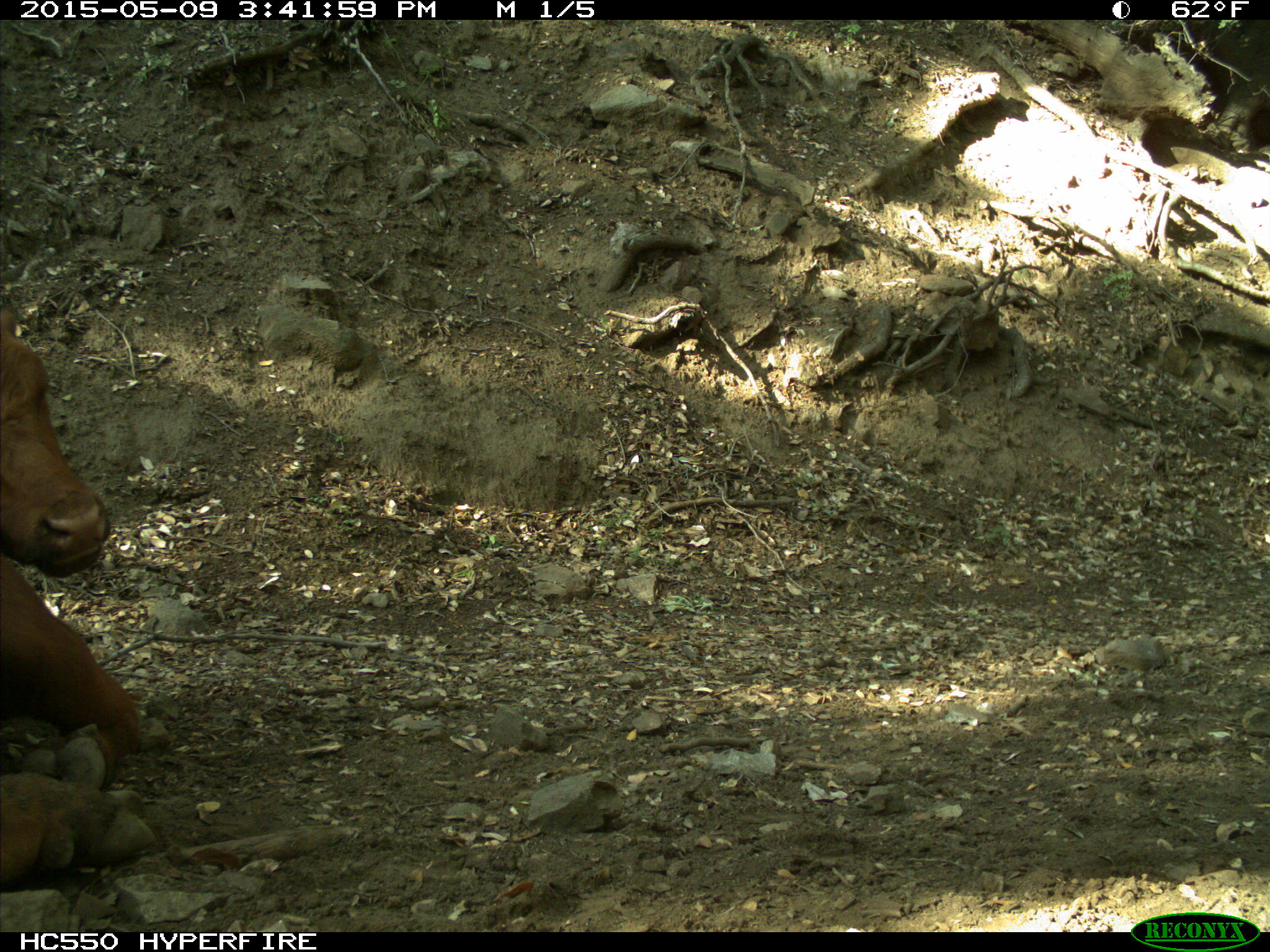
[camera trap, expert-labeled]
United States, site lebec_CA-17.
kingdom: Animalia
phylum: Chordata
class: Mammalia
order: Artiodactyla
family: Bovidae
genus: Bos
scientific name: Bos taurus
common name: domestic cow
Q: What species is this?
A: Bos taurus (domestic cow).